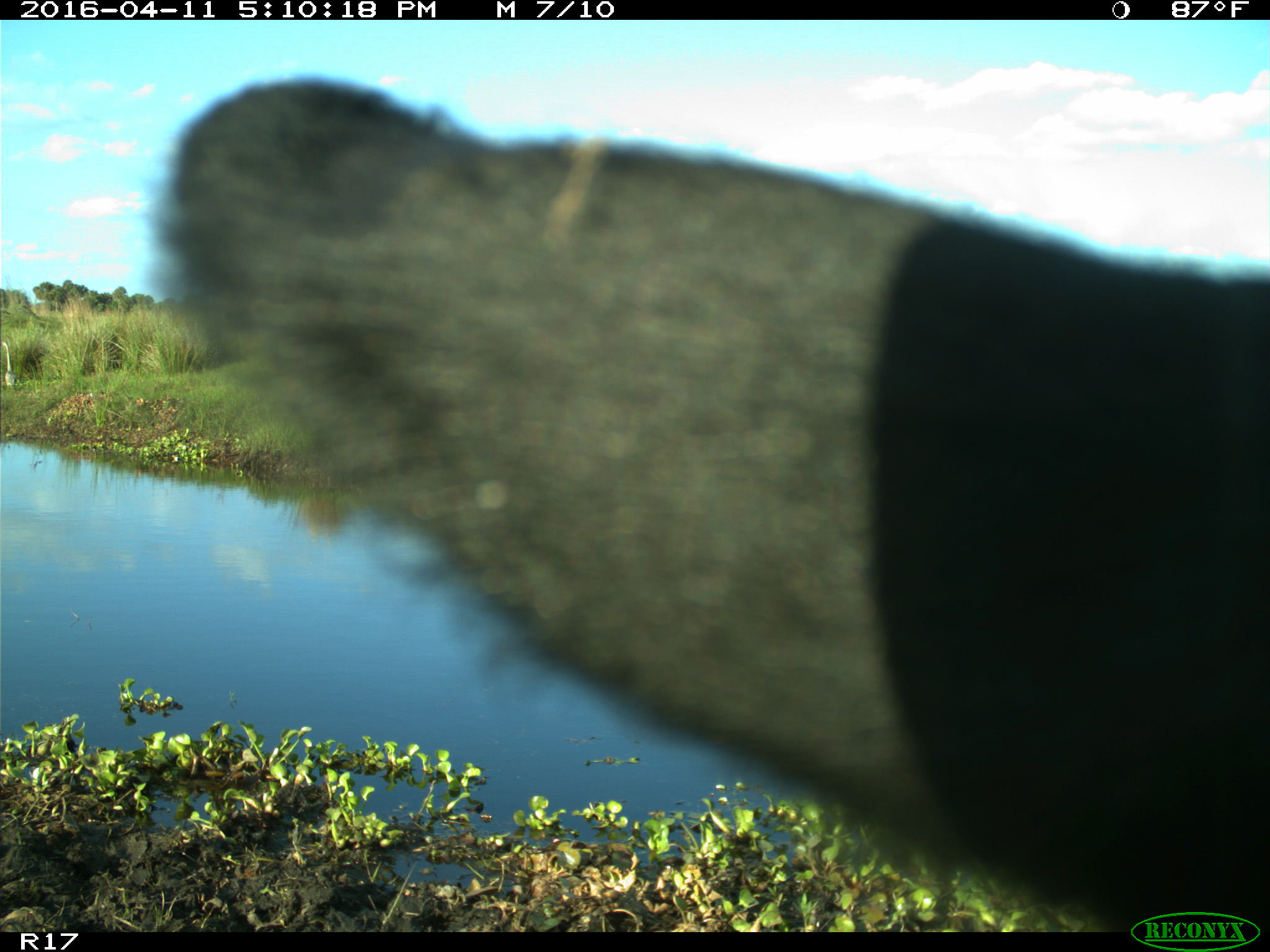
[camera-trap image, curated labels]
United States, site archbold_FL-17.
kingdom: Animalia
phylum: Chordata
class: Mammalia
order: Artiodactyla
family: Bovidae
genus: Bos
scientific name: Bos taurus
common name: domestic cow